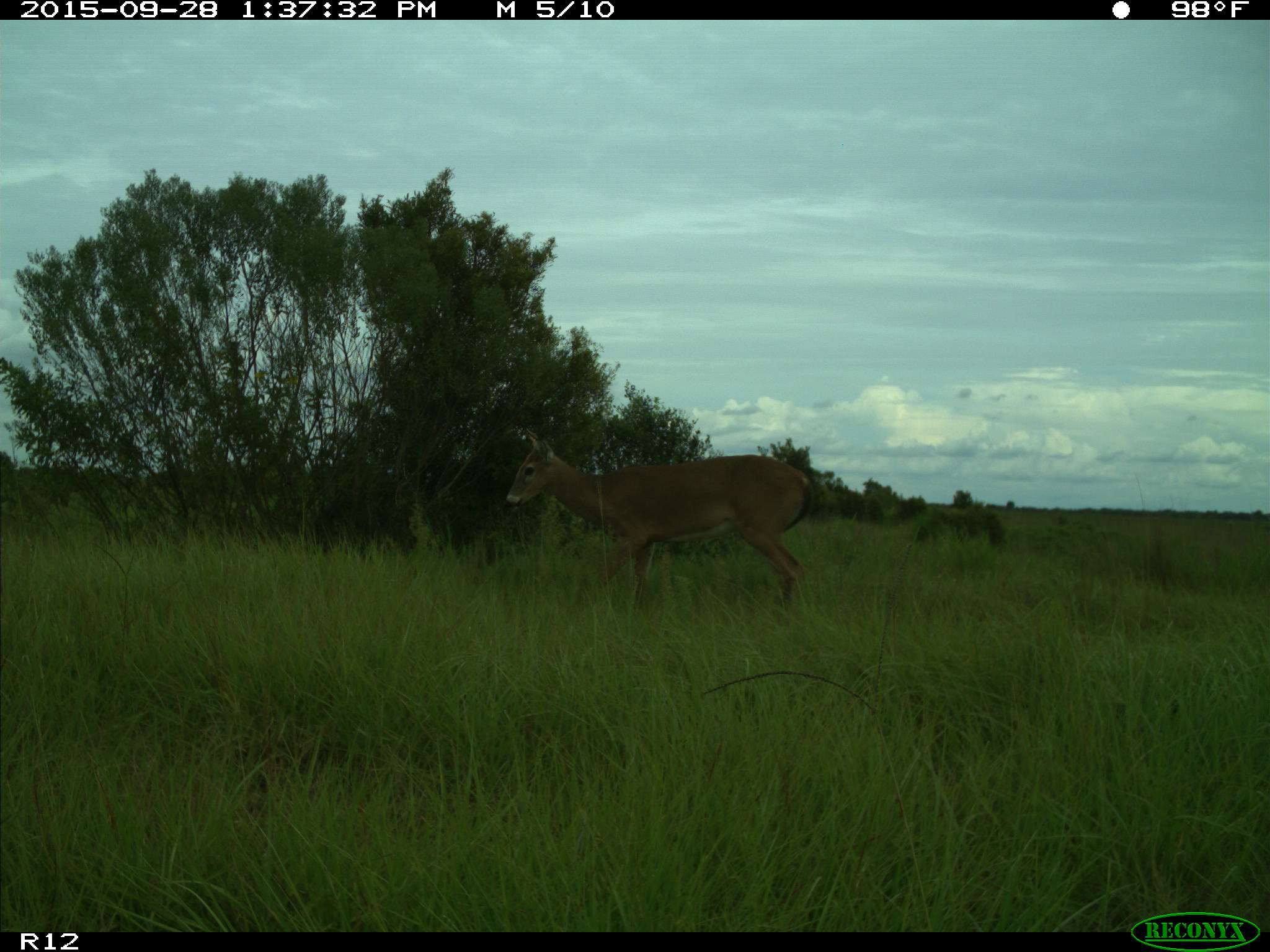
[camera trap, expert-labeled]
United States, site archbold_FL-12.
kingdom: Animalia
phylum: Chordata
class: Mammalia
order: Artiodactyla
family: Cervidae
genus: Odocoileus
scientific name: Odocoileus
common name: deer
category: unidentified deer